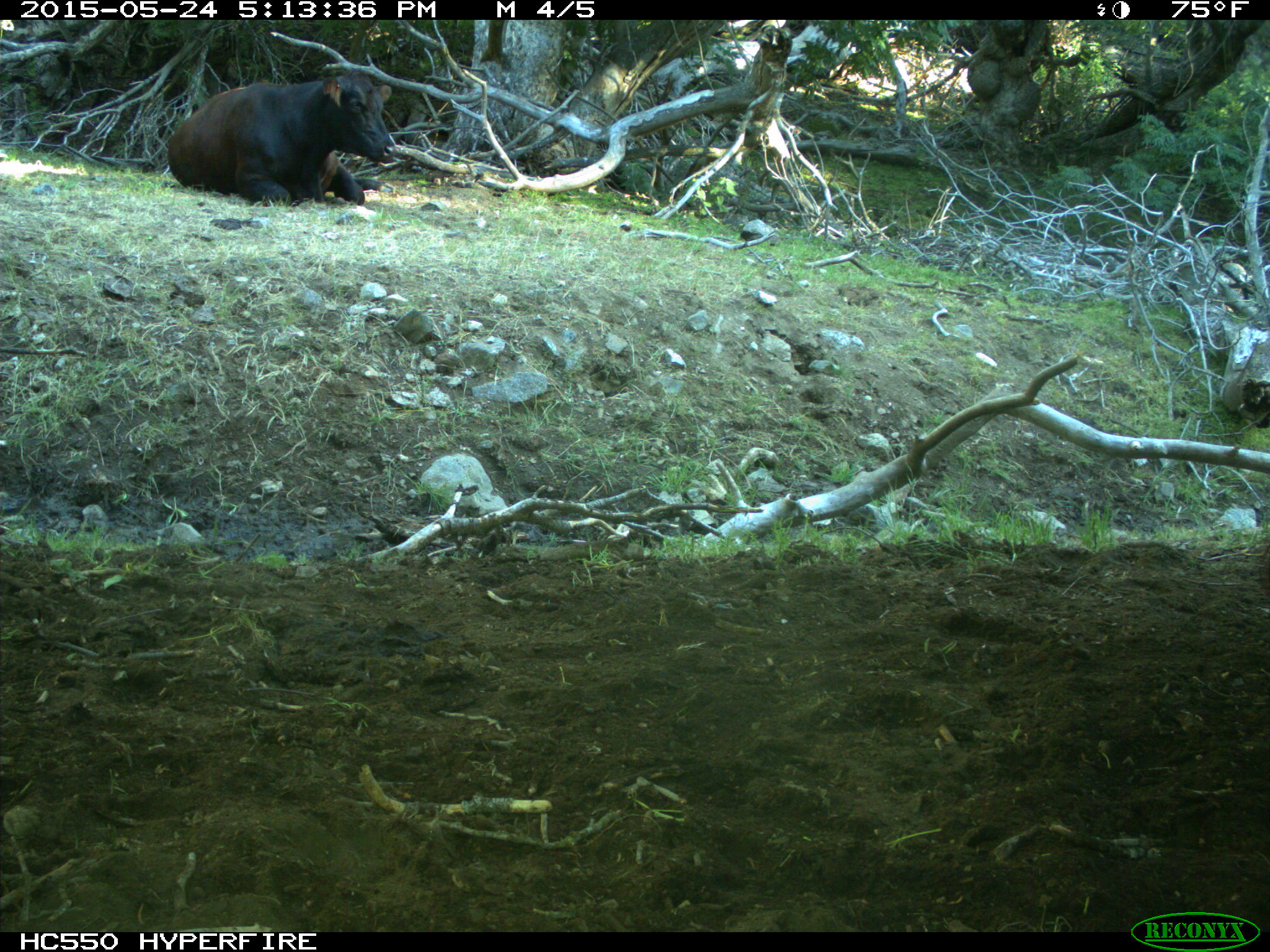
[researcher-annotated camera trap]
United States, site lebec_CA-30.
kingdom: Animalia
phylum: Chordata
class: Mammalia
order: Artiodactyla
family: Bovidae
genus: Bos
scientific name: Bos taurus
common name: domestic cow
Bos taurus (domestic cow).